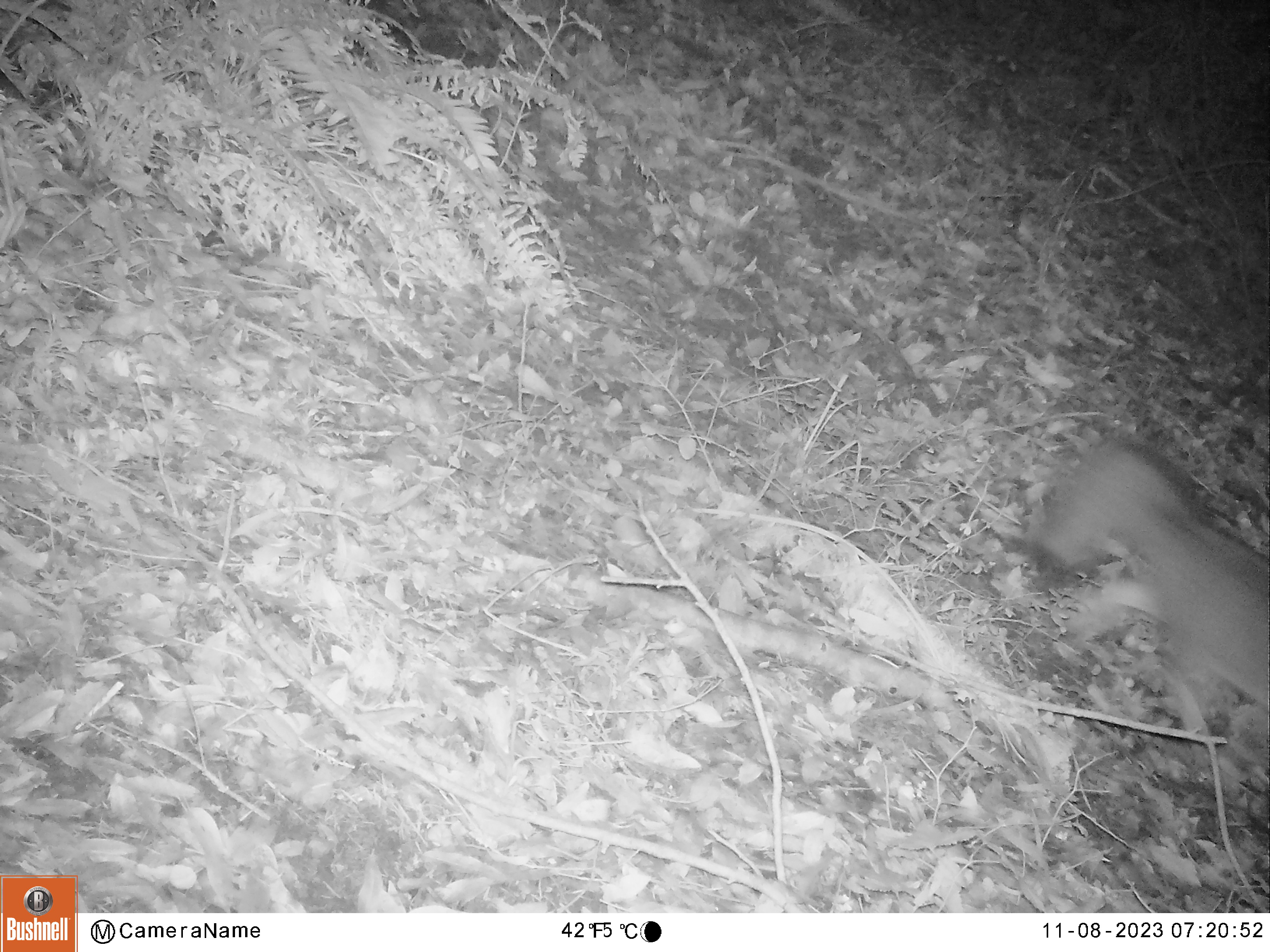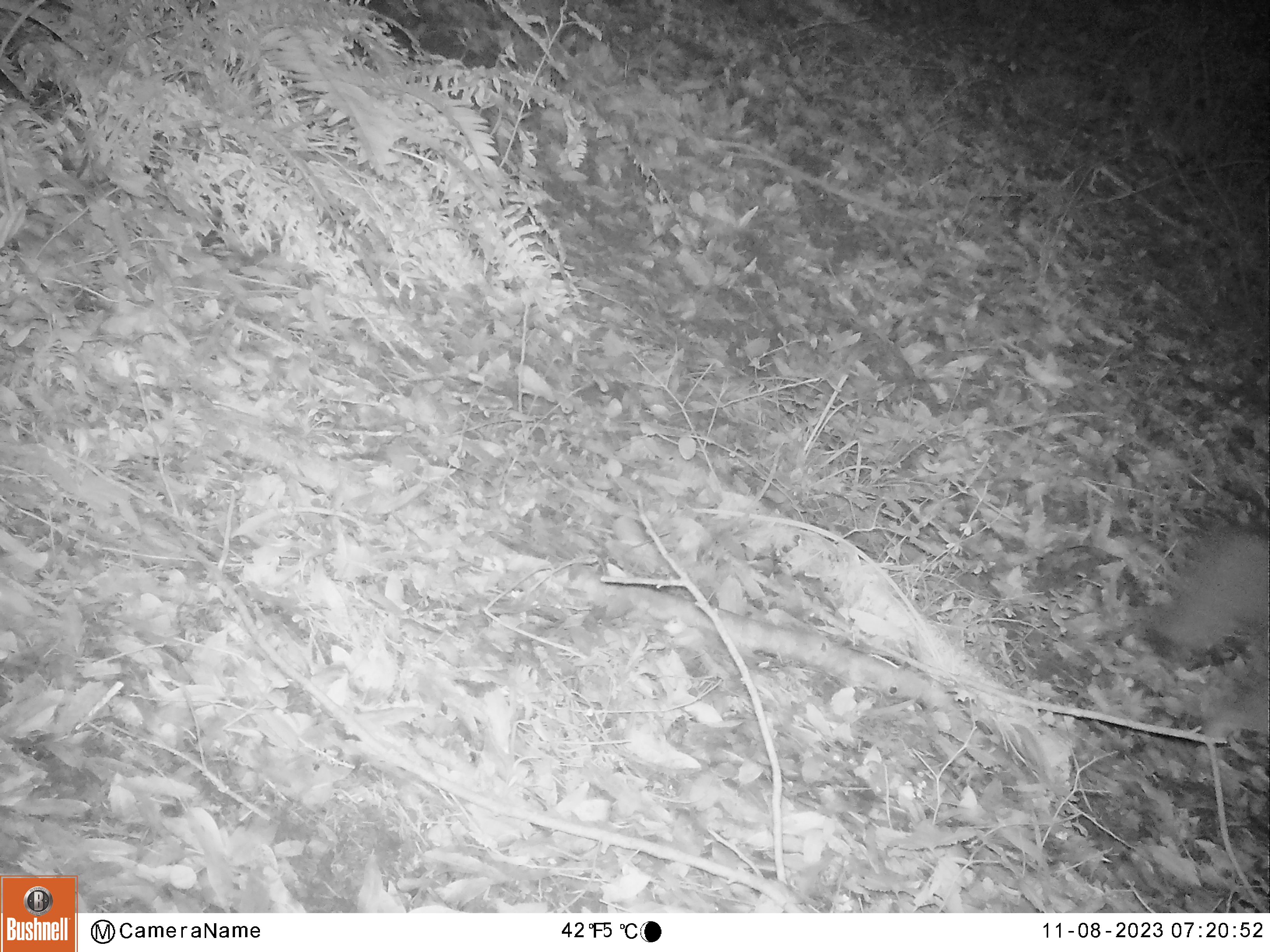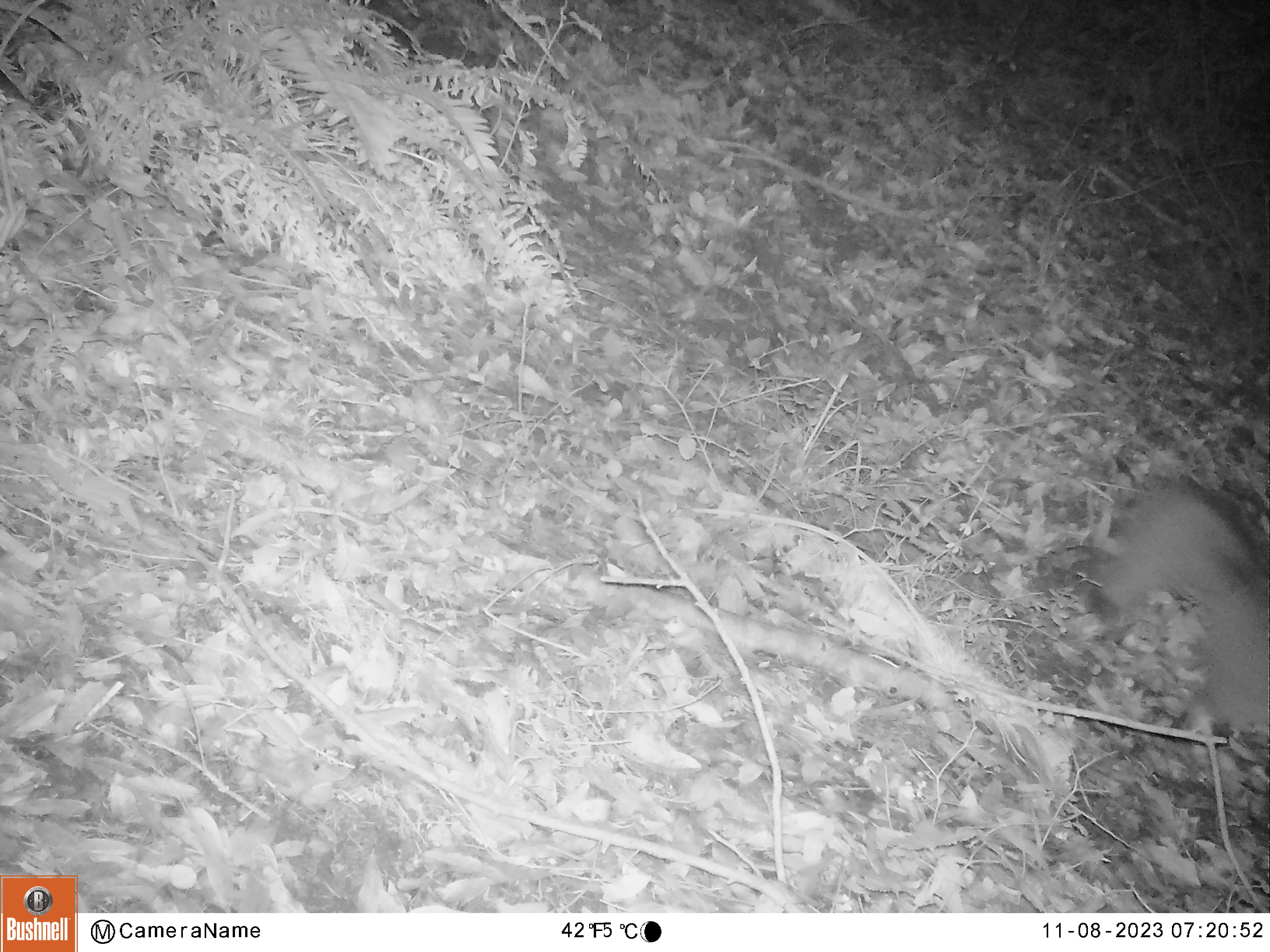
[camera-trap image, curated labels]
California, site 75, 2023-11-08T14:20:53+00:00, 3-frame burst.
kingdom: Animalia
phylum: Chordata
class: Mammalia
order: Carnivora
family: Canidae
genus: Urocyon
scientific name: Urocyon cinereoargenteus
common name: gray fox